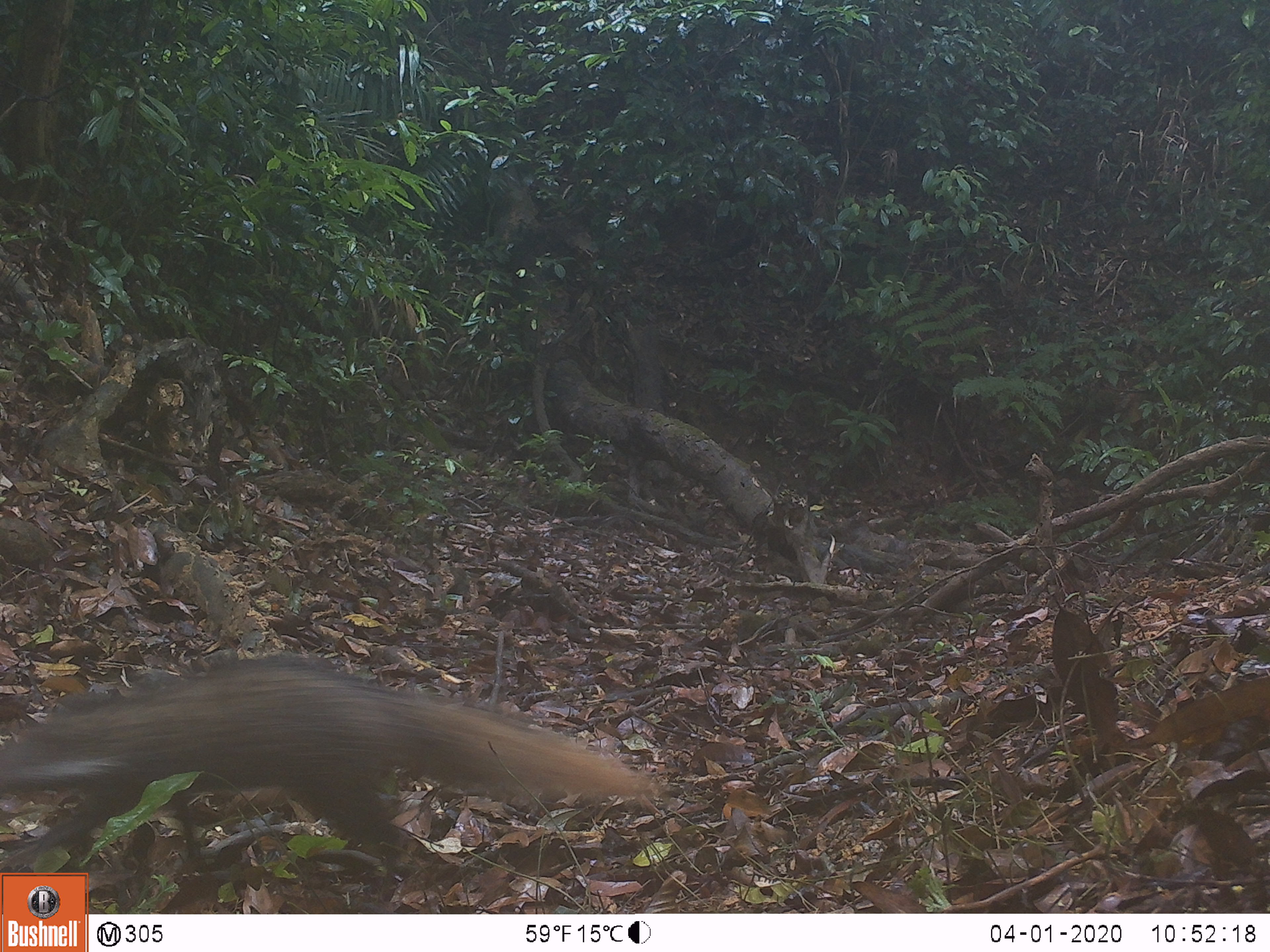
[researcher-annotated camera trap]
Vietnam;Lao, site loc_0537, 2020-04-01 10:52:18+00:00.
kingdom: Animalia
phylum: Chordata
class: Mammalia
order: Carnivora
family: Herpestidae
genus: Urva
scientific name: Urva urva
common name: crab-eating mongoose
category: crab eating mongoose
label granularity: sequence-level